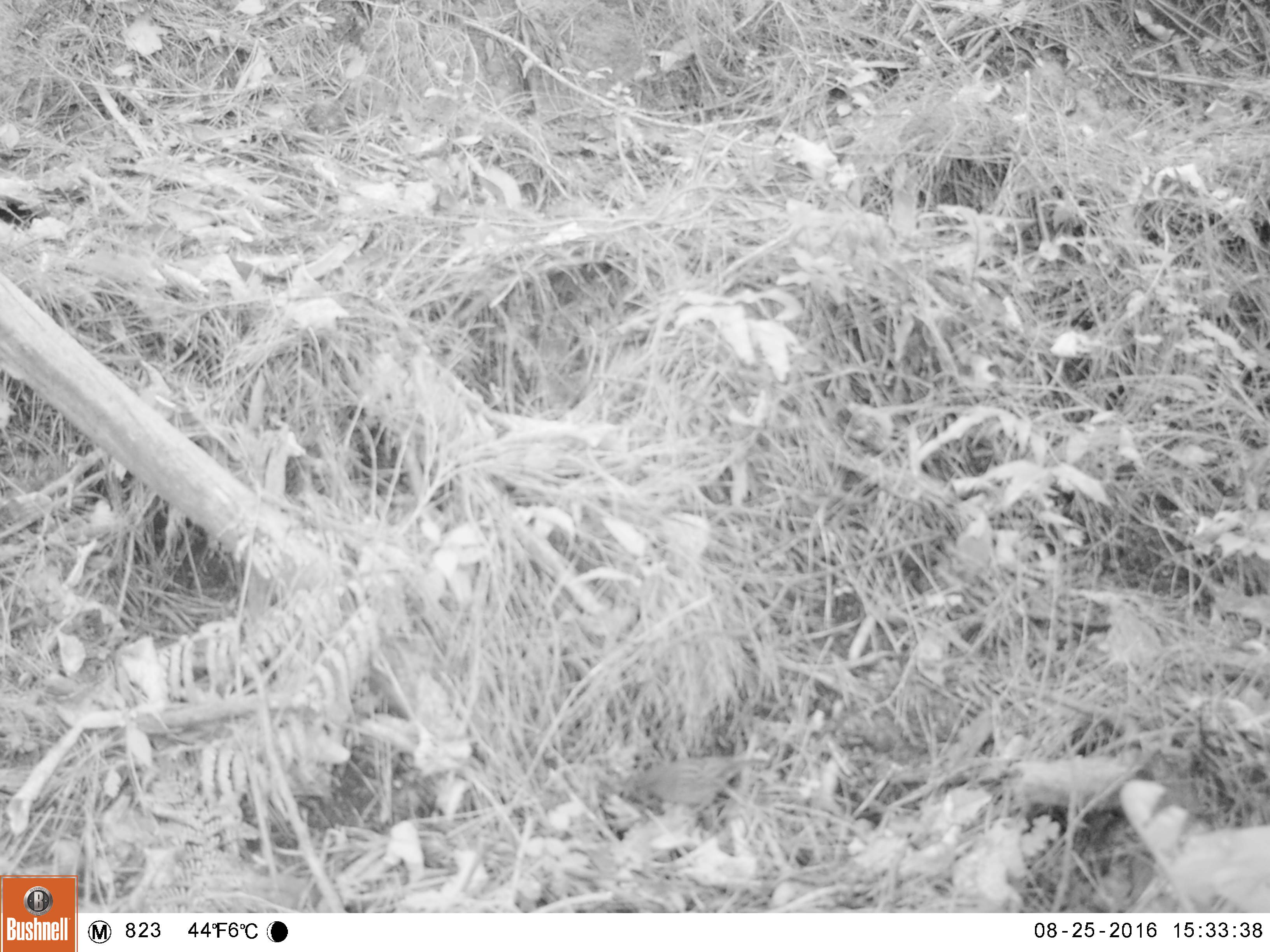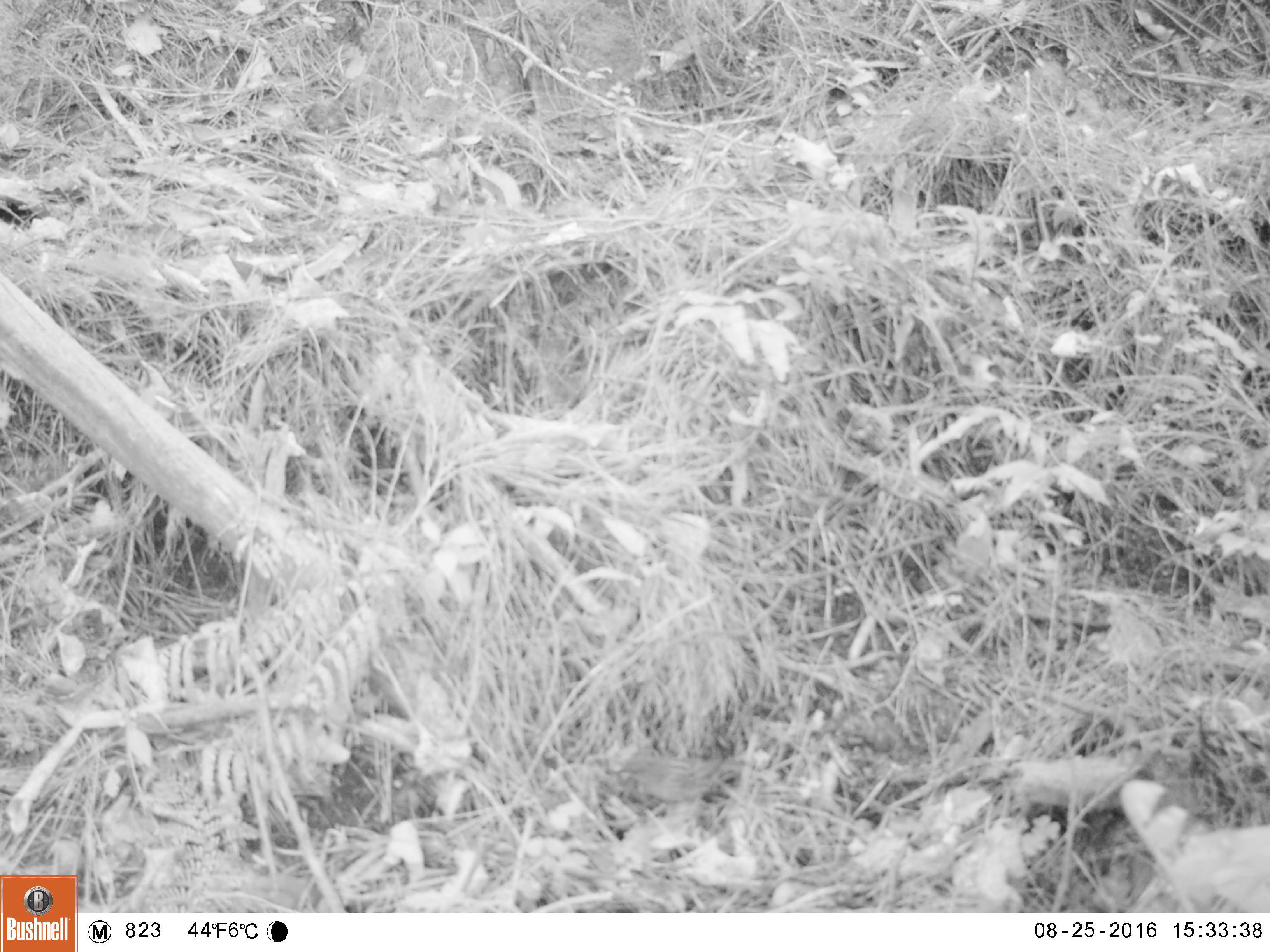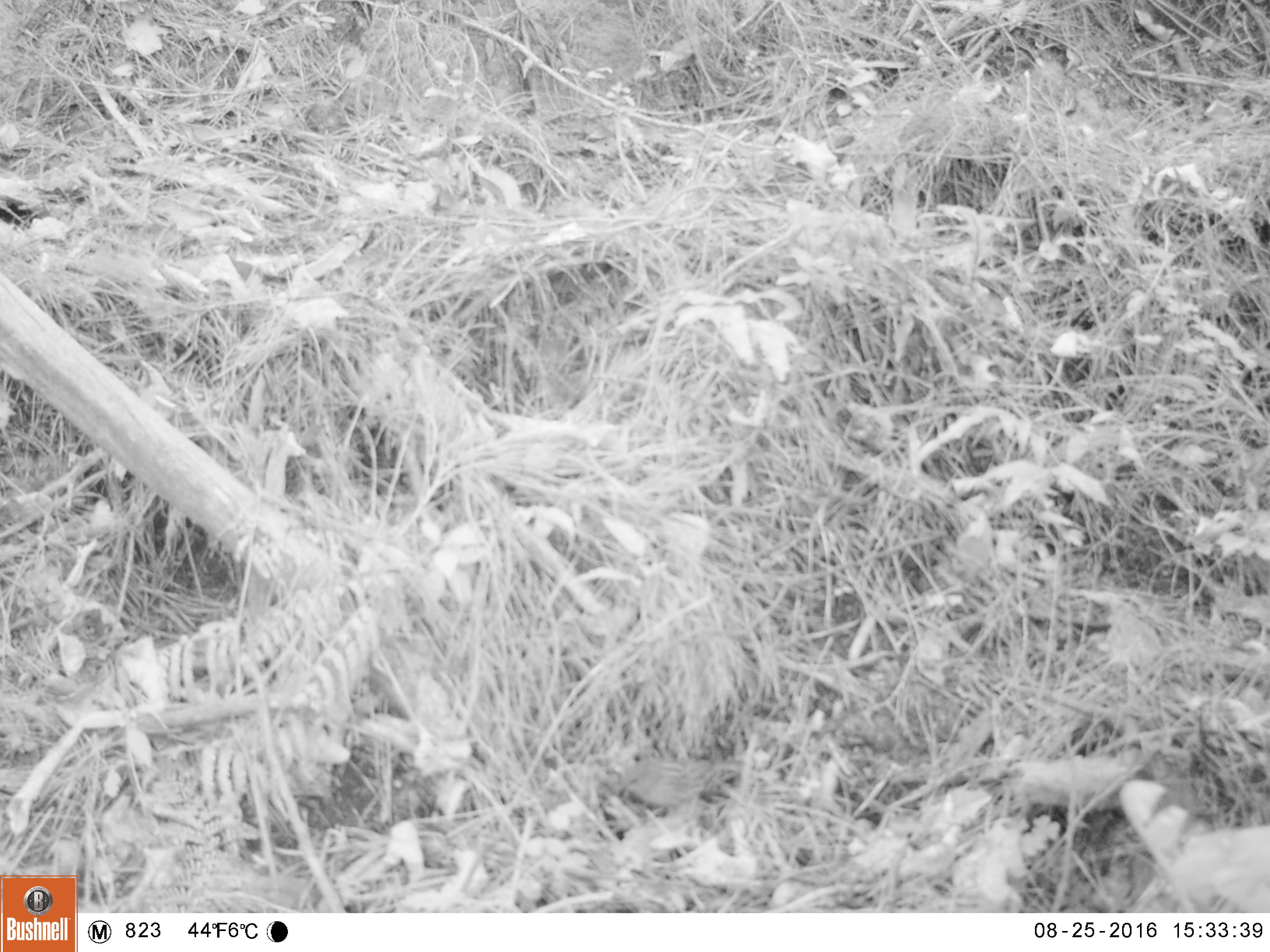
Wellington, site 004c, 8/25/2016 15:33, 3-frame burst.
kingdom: Animalia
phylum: Chordata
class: Aves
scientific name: Aves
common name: bird